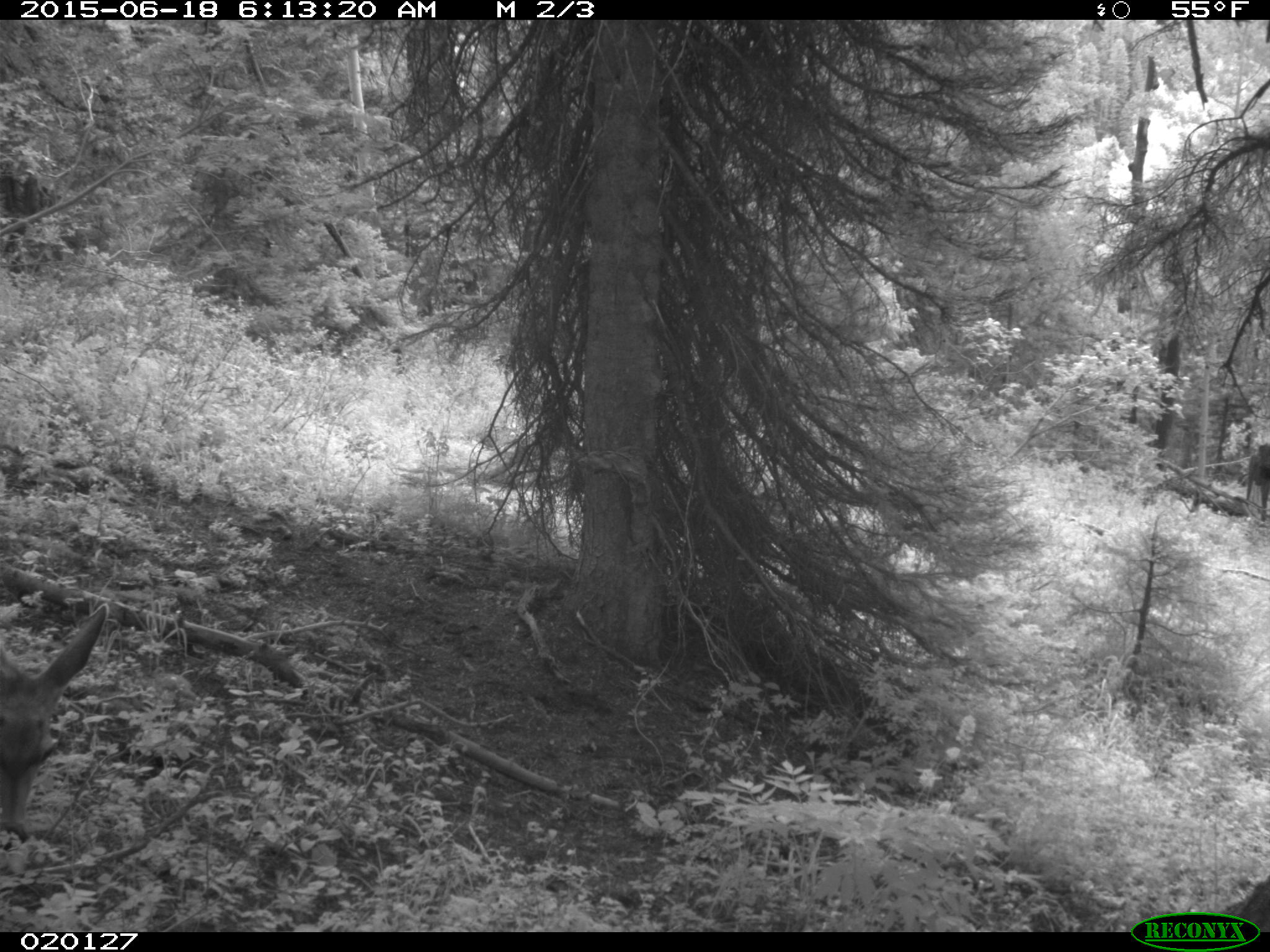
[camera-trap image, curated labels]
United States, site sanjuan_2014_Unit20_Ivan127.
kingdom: Animalia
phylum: Chordata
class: Mammalia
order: Artiodactyla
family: Cervidae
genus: Odocoileus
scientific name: Odocoileus hemionus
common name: mule deer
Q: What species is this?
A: Odocoileus hemionus (mule deer).